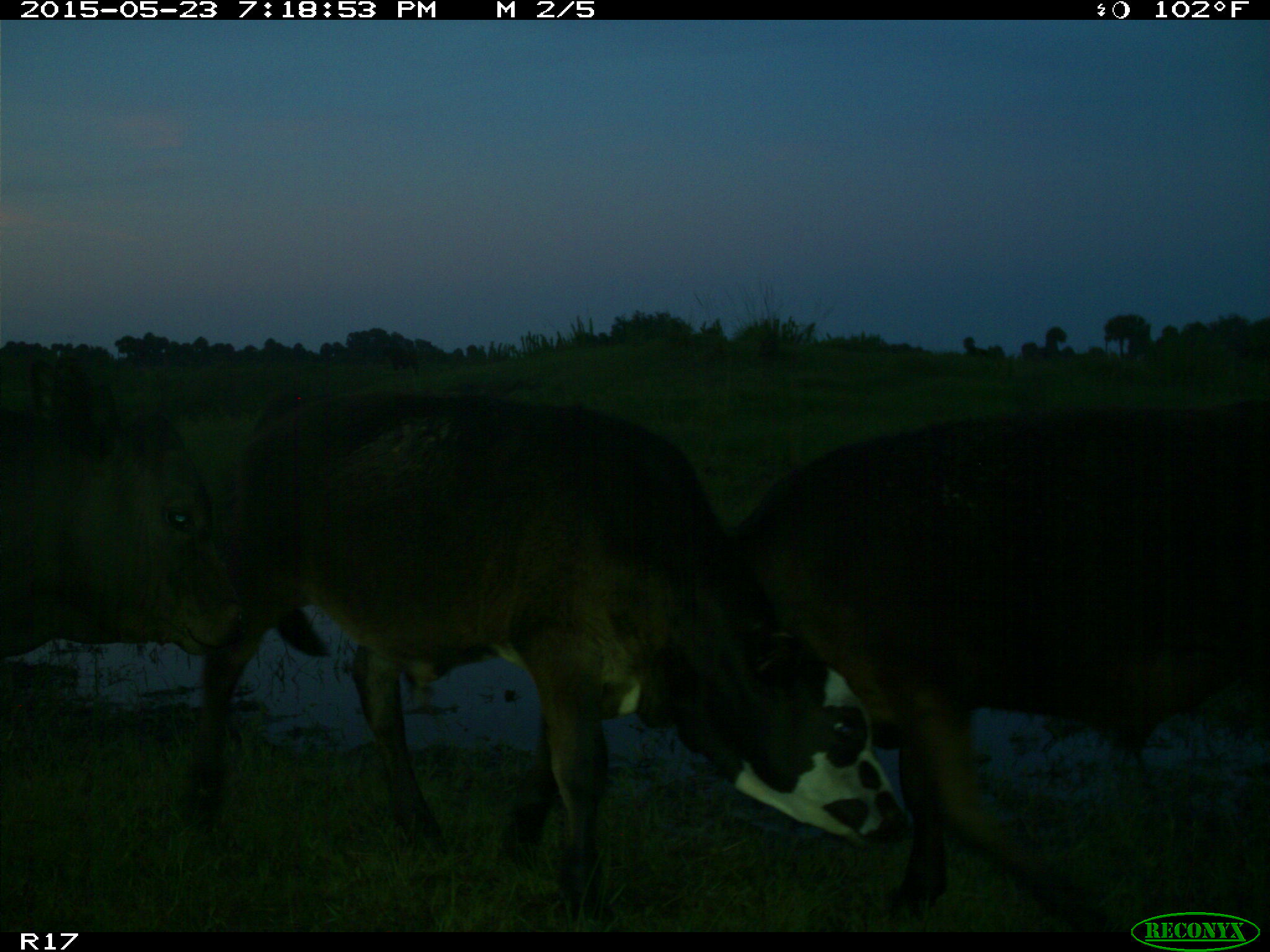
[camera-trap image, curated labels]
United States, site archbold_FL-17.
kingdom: Animalia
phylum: Chordata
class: Mammalia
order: Artiodactyla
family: Bovidae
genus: Bos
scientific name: Bos taurus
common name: domestic cow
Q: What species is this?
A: Bos taurus (domestic cow).